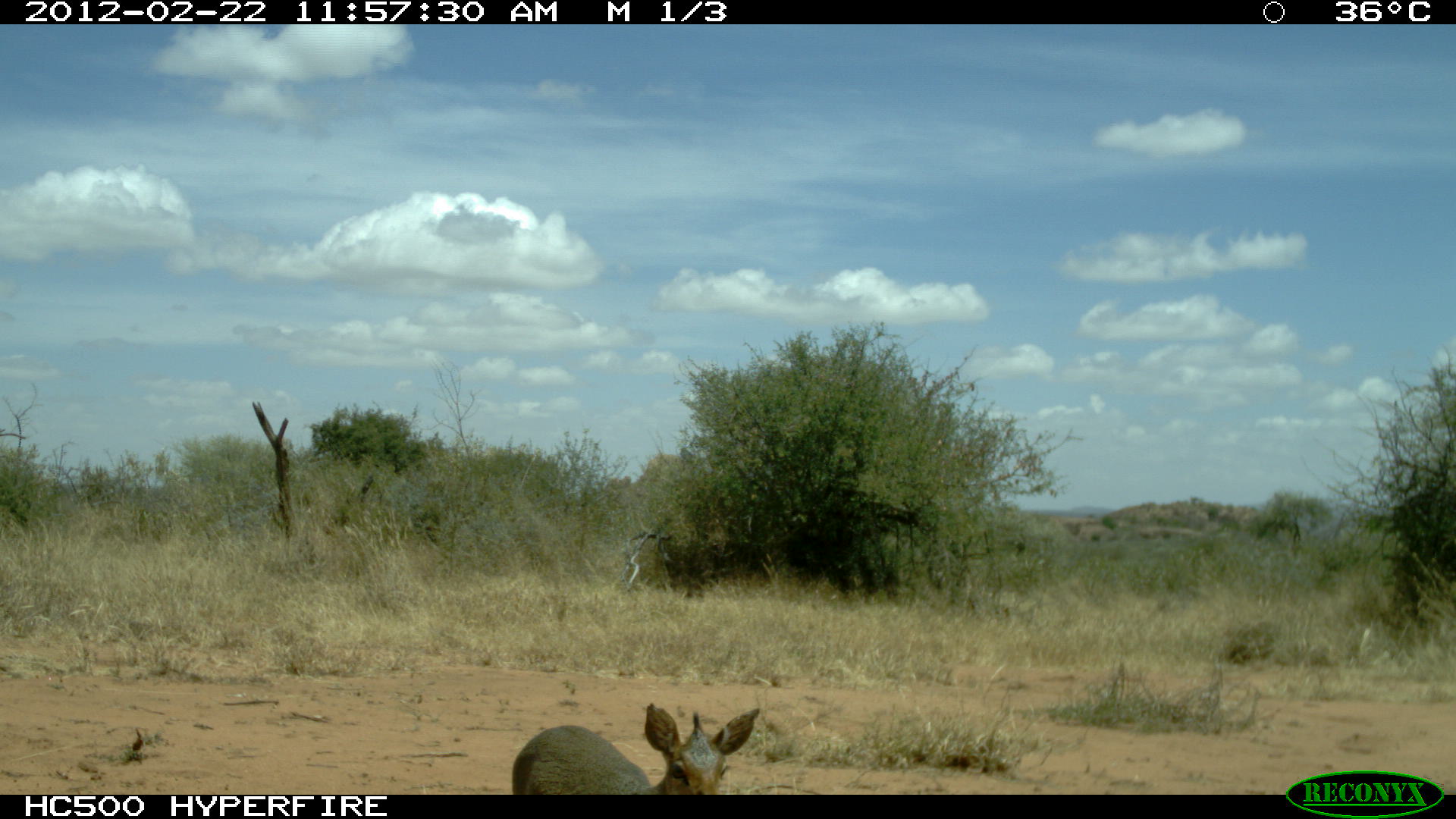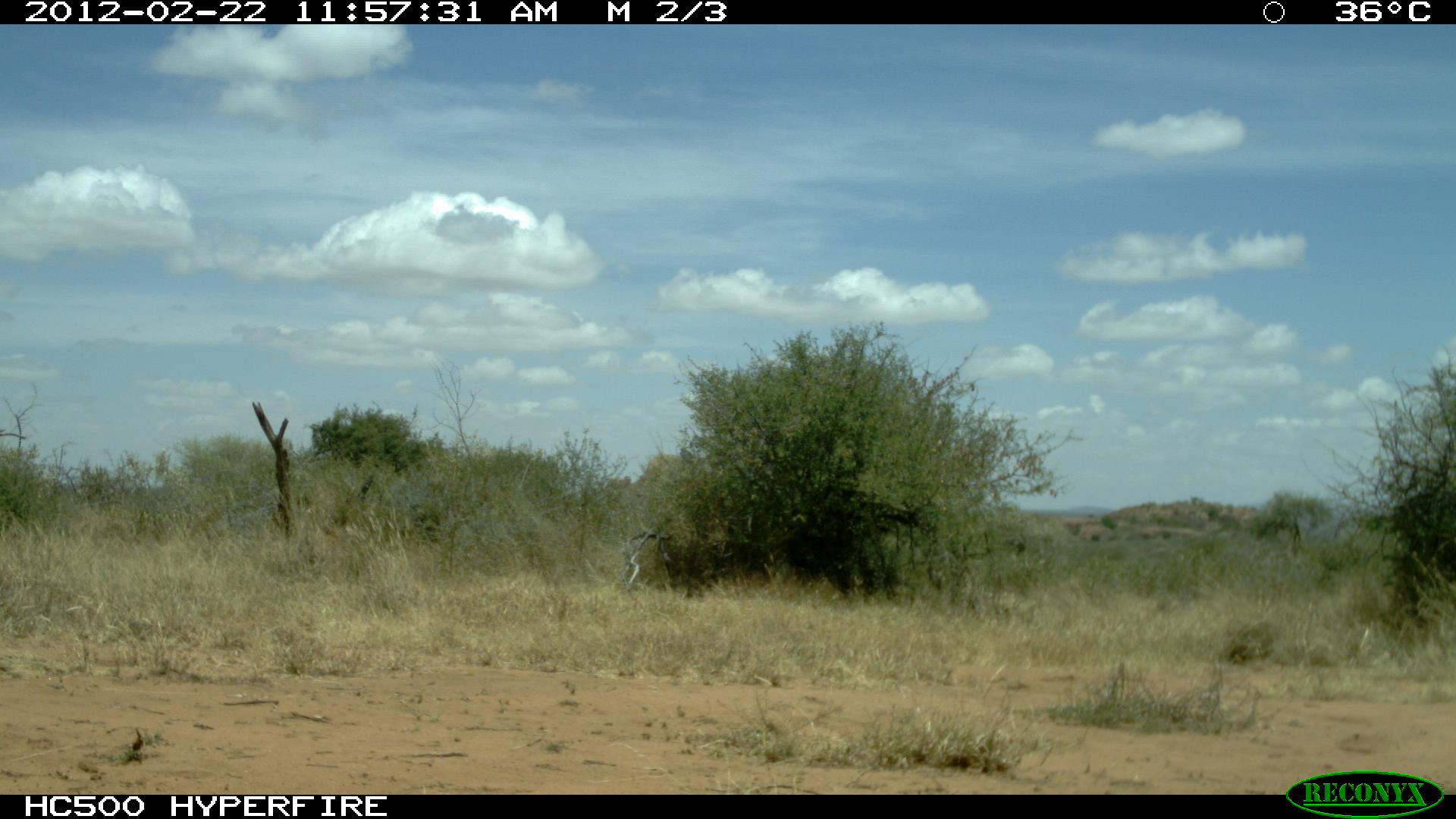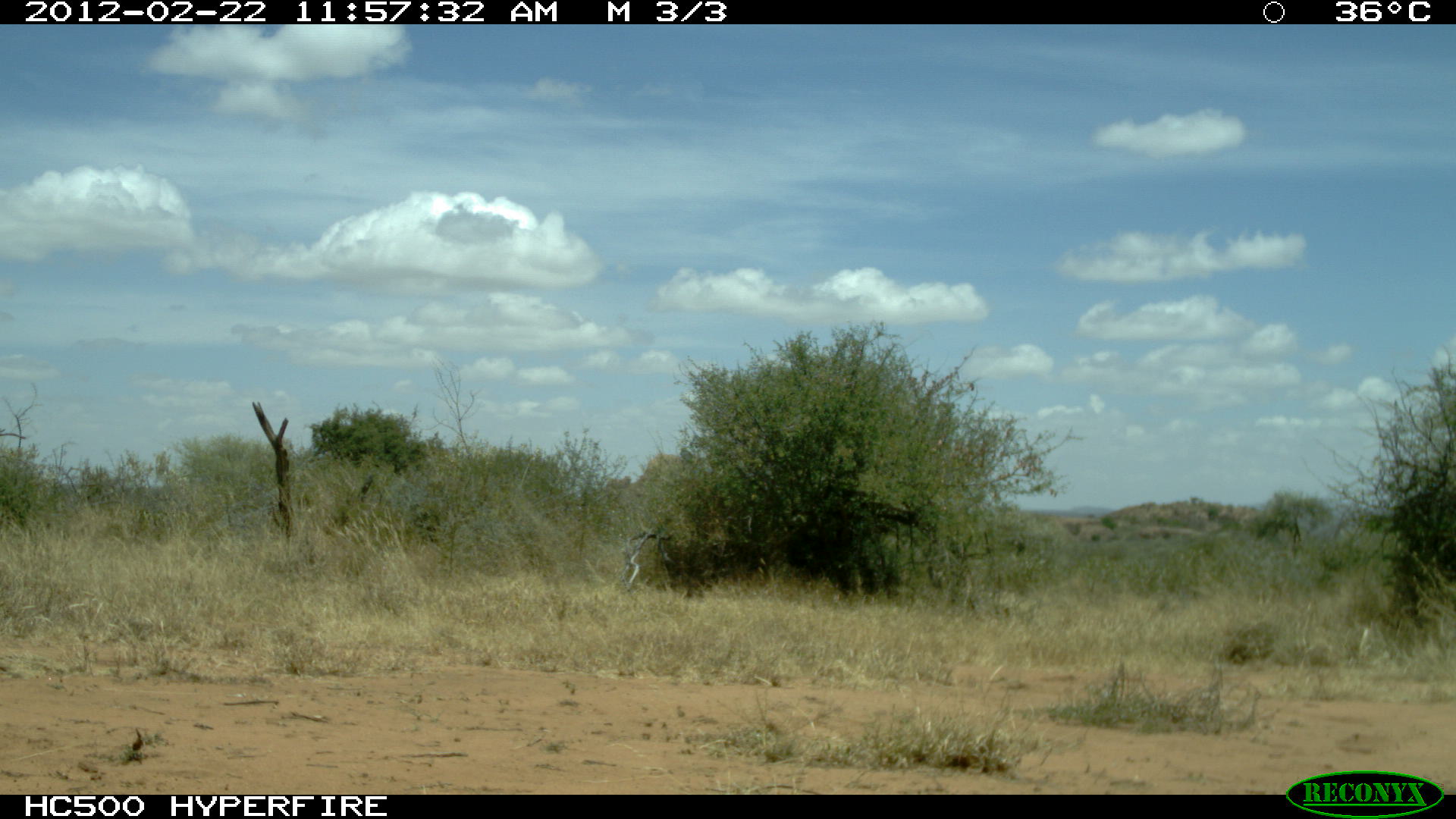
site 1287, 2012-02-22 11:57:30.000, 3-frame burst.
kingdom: Animalia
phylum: Chordata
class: Mammalia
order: Artiodactyla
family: Bovidae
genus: Madoqua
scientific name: Madoqua guentheri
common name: günther's dik-dik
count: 1